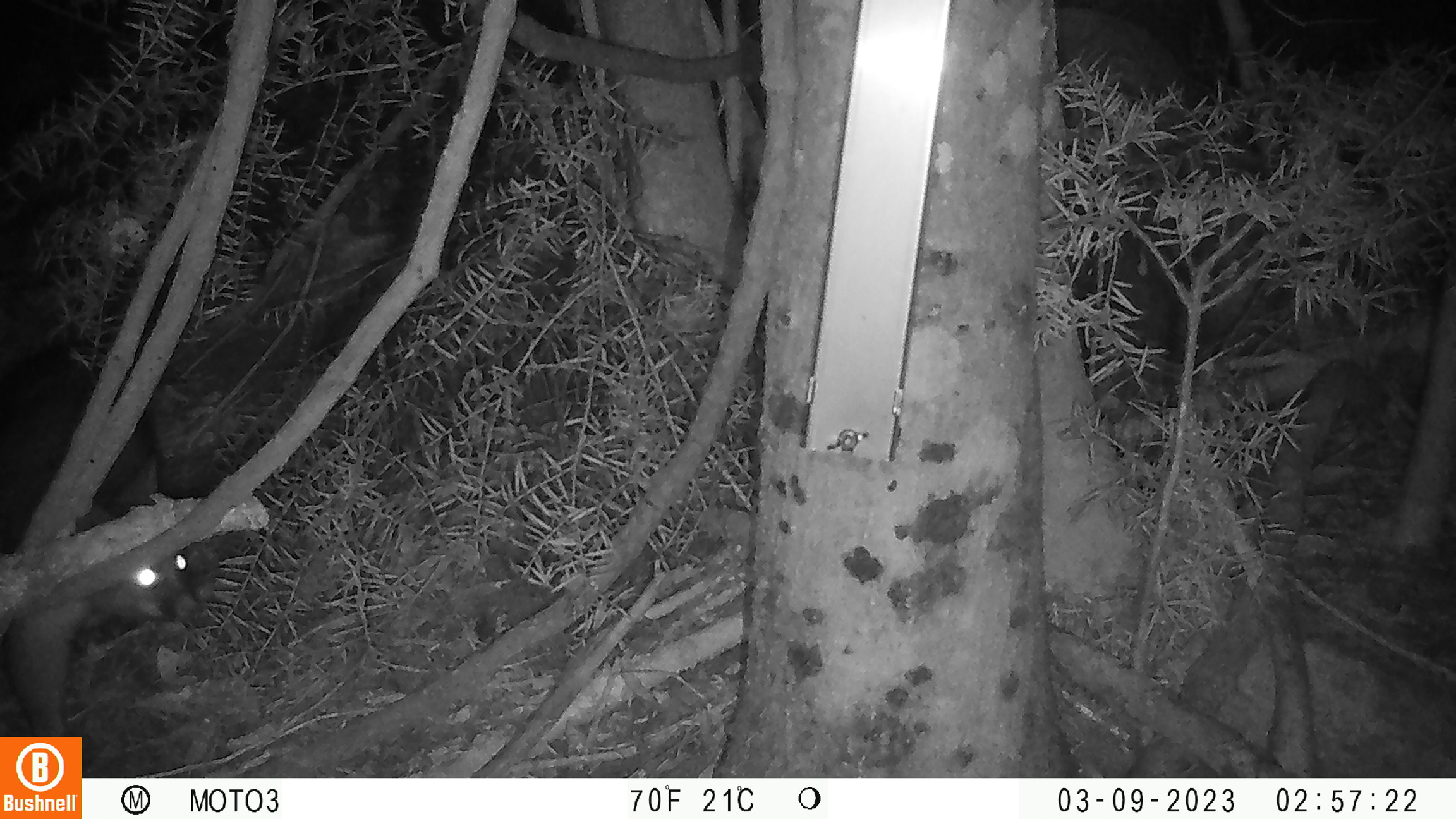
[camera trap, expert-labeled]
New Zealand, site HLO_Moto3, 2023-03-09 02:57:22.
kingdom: Animalia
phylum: Chordata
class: Mammalia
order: Diprotodontia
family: Phalangeridae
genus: Trichosurus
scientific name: Trichosurus vulpecula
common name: common brushtail possum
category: possum